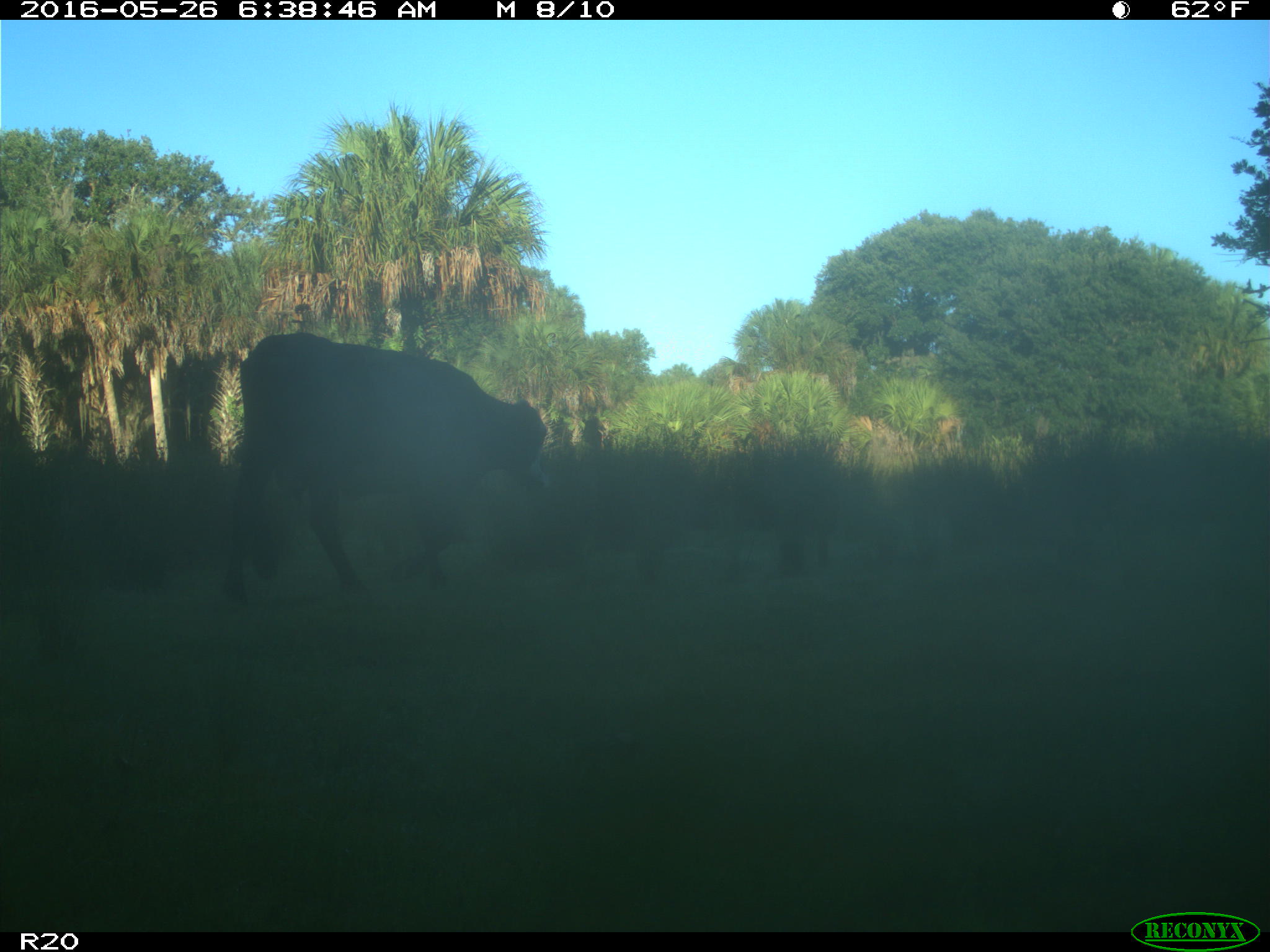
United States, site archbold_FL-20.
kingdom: Animalia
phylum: Chordata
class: Mammalia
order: Artiodactyla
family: Bovidae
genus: Bos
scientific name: Bos taurus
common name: domestic cow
Bos taurus (domestic cow).